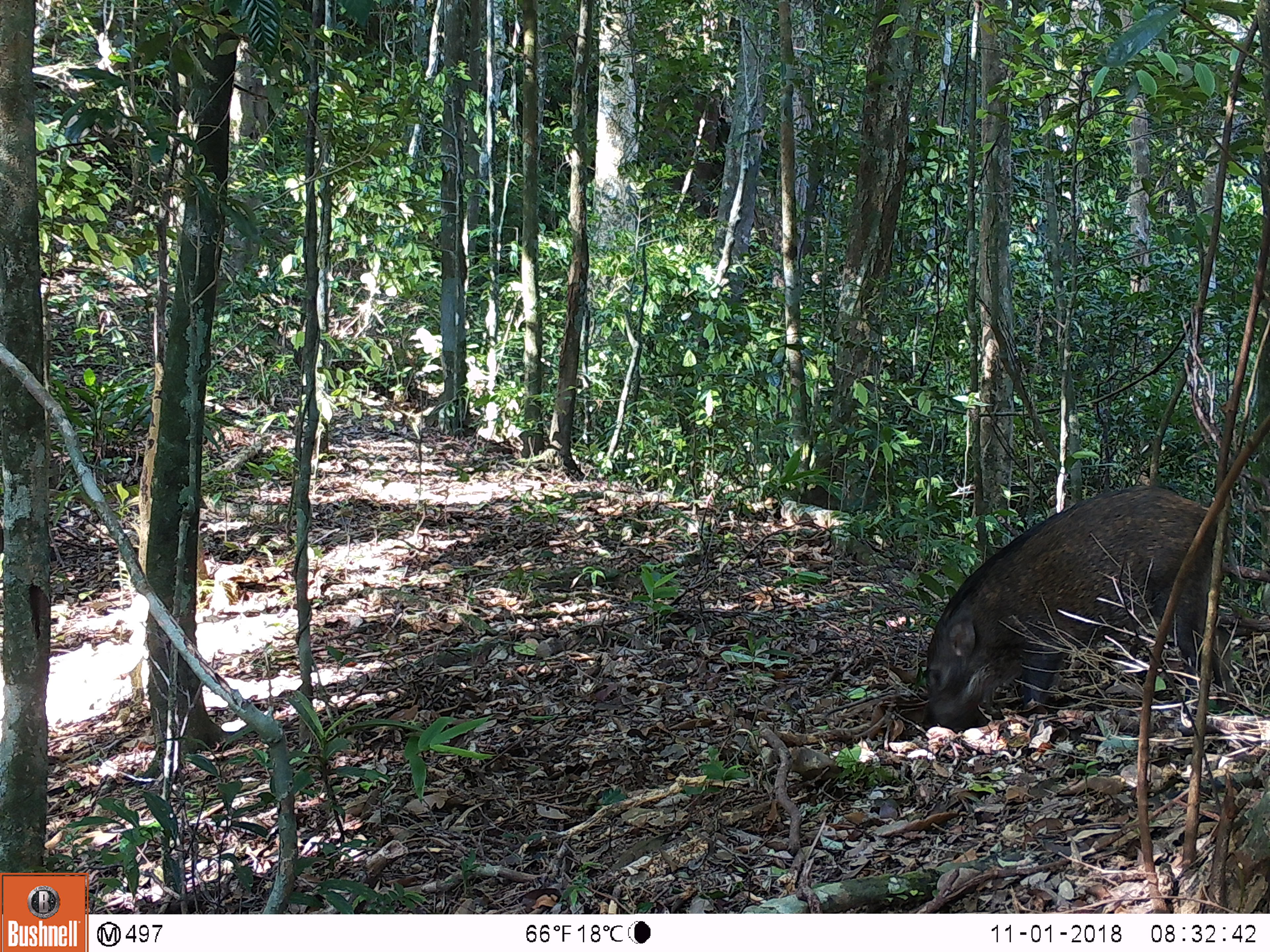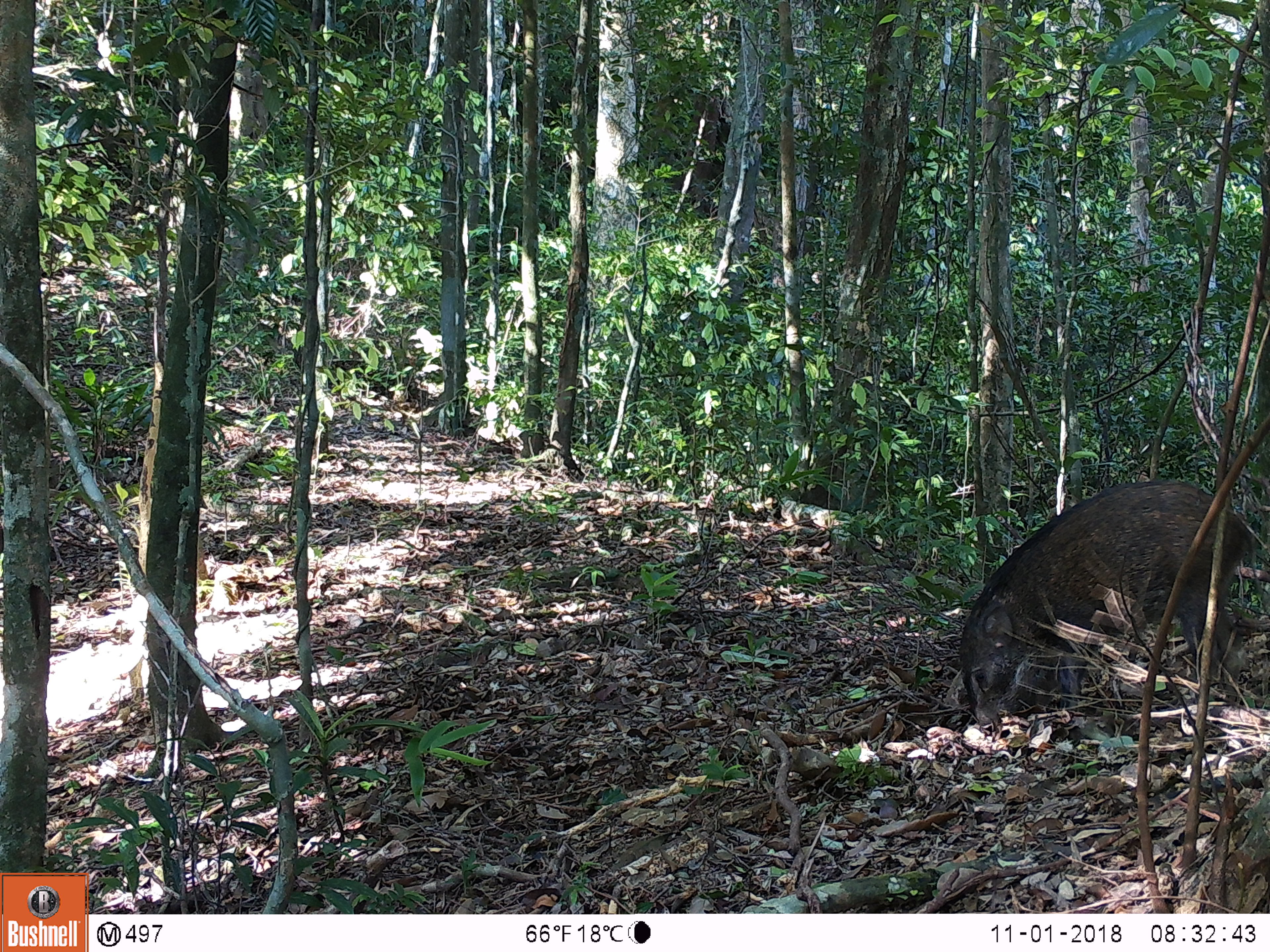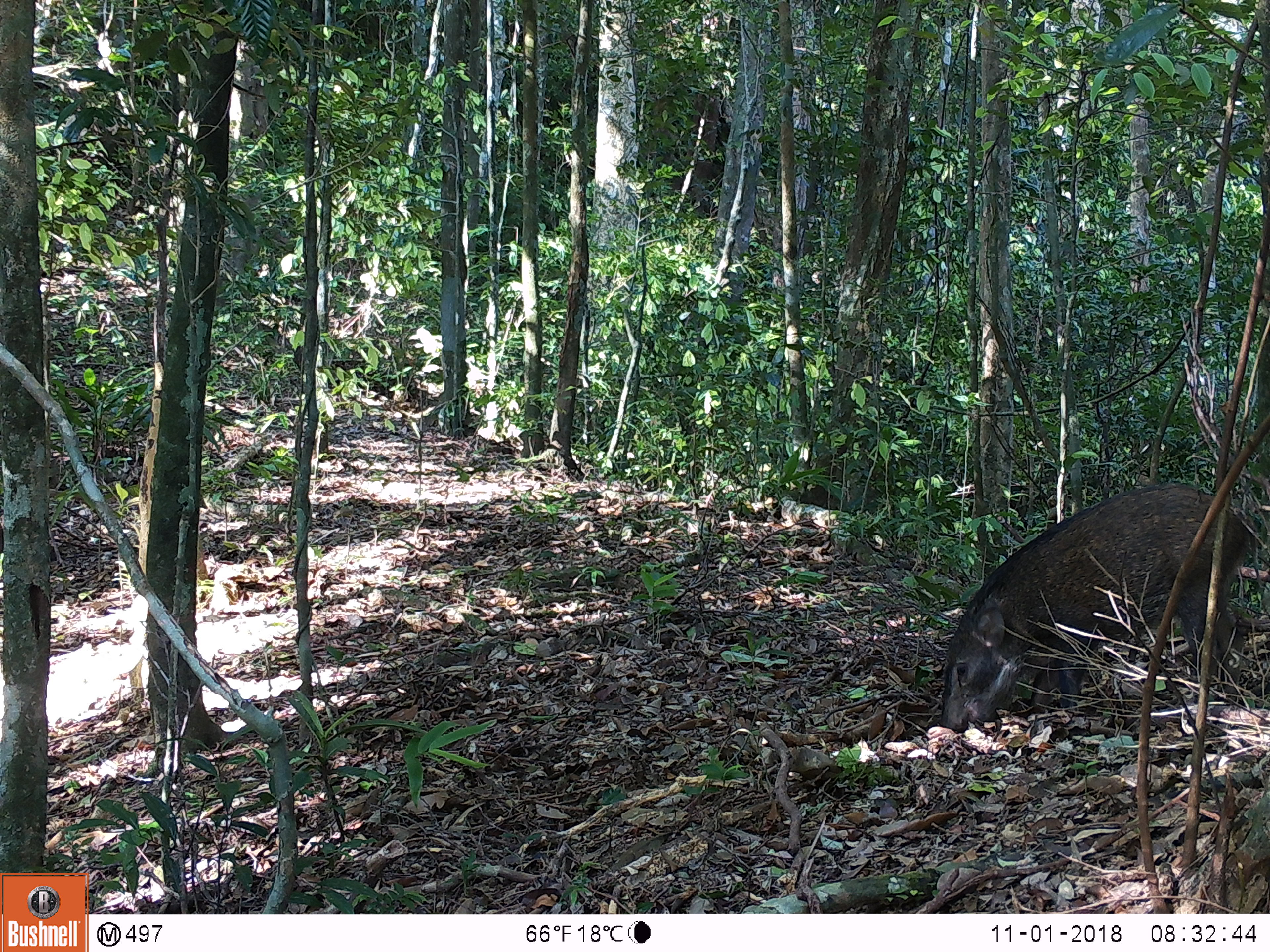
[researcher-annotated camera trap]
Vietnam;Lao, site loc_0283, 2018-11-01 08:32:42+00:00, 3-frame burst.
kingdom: Animalia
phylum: Chordata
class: Mammalia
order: Artiodactyla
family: Suidae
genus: Sus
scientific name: Sus scrofa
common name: eurasian wild pig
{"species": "eurasian wild pig (Sus scrofa)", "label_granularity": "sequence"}